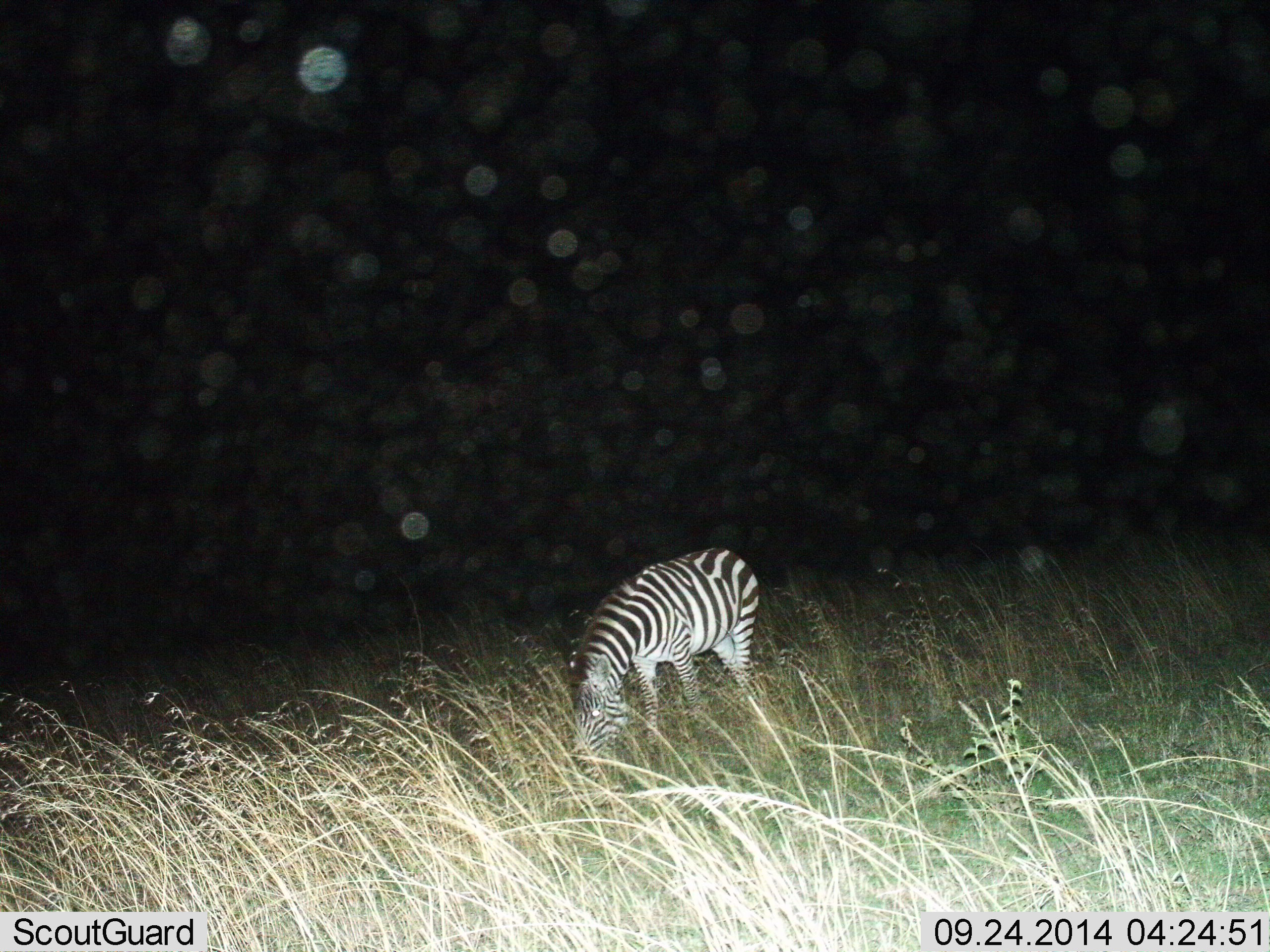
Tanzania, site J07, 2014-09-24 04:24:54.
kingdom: Animalia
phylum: Chordata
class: Mammalia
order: Perissodactyla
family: Equidae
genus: Equus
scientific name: Equus quagga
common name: plains zebra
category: zebra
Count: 1.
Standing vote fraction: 10%.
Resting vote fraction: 0%.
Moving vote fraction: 0%.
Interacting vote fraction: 0%.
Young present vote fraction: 0%.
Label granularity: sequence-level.